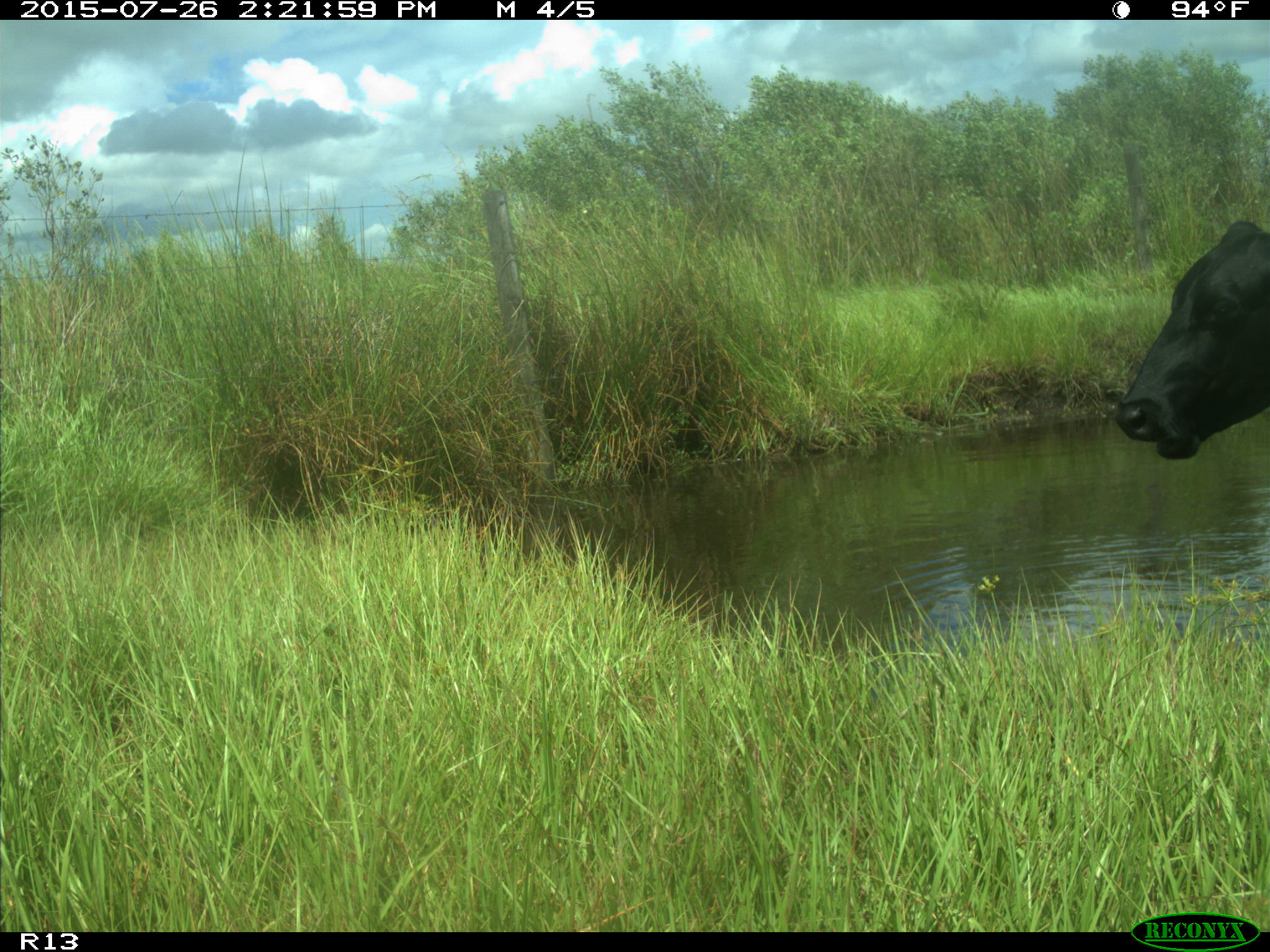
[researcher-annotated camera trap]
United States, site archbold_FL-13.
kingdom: Animalia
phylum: Chordata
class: Mammalia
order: Artiodactyla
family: Bovidae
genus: Bos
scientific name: Bos taurus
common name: domestic cow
Bos taurus (domestic cow).